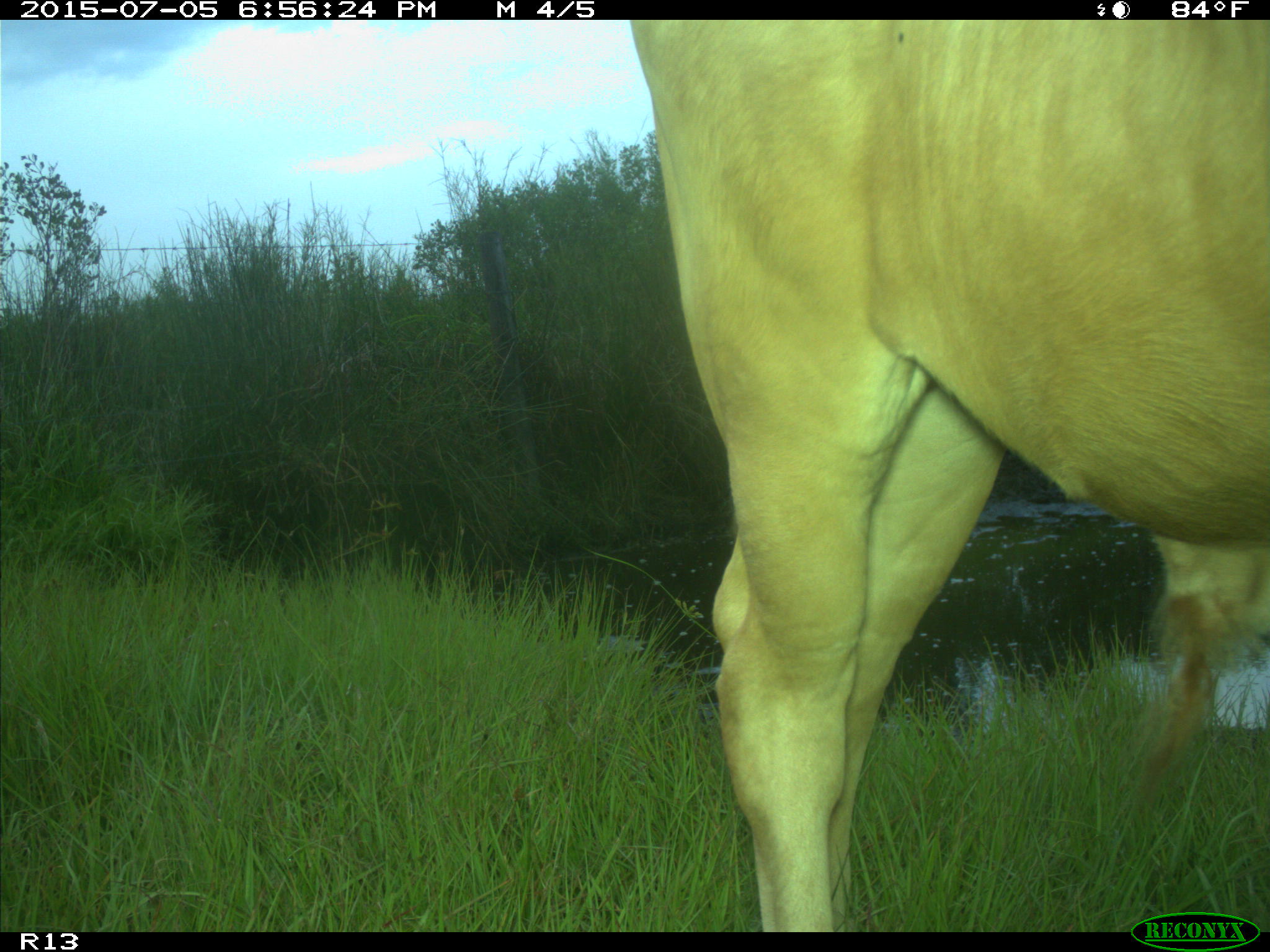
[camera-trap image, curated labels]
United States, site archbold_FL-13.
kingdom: Animalia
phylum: Chordata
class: Mammalia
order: Artiodactyla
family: Bovidae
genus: Bos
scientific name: Bos taurus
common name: domestic cow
Bos taurus (domestic cow).